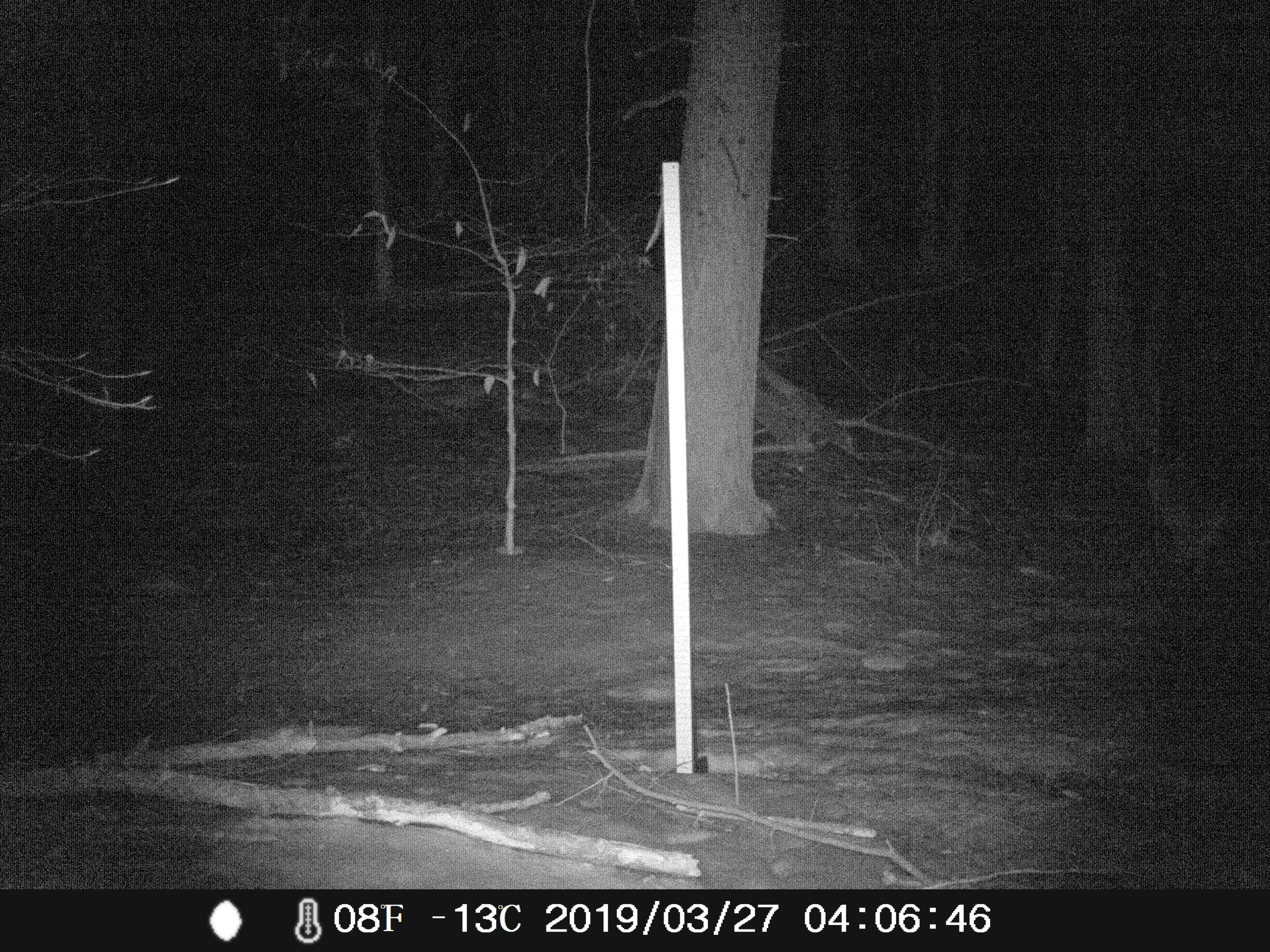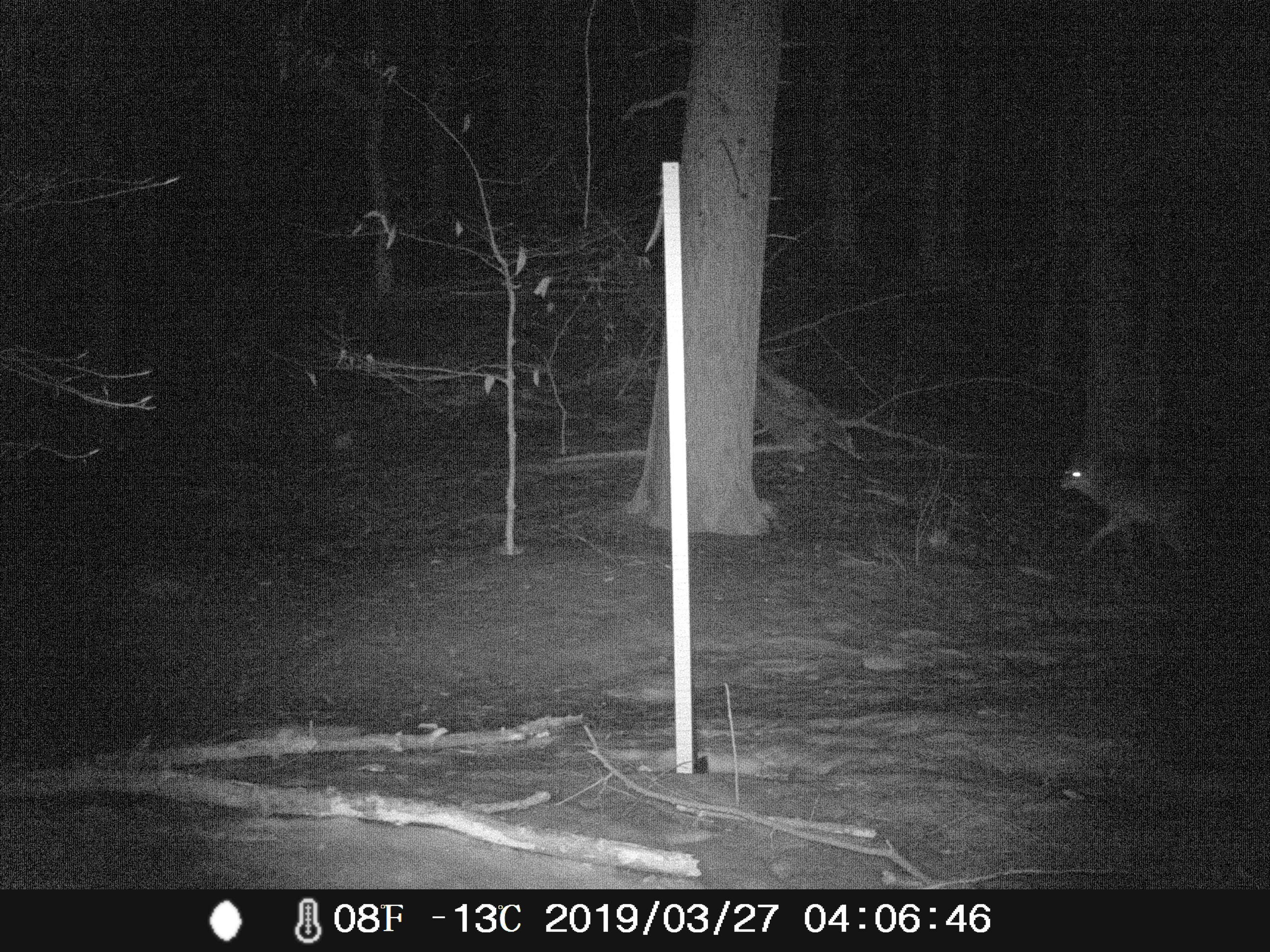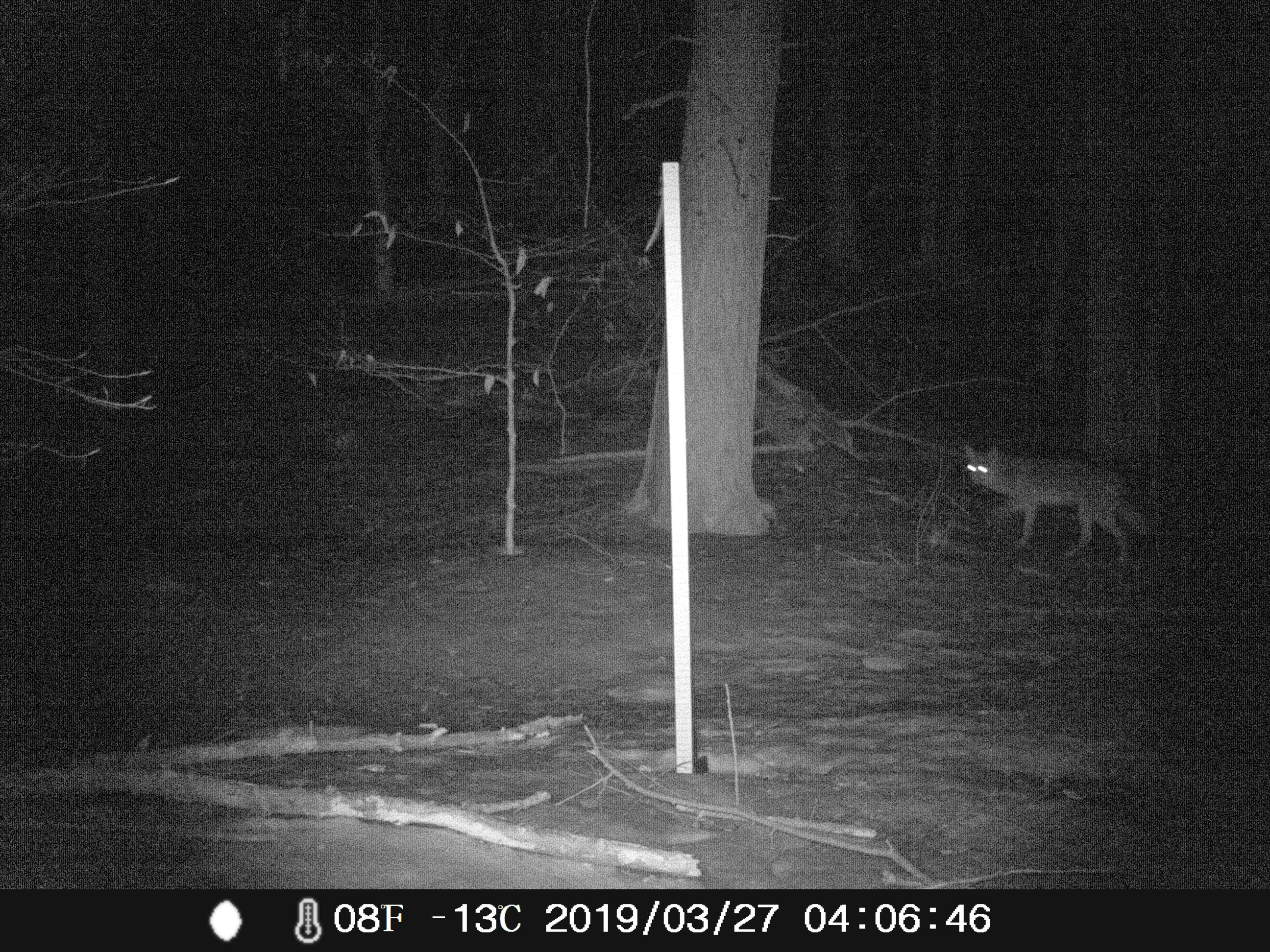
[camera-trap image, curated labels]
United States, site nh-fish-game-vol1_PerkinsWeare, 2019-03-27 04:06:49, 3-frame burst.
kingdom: Animalia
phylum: Chordata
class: Mammalia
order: Carnivora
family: Canidae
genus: Canis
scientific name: Canis latrans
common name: coyote